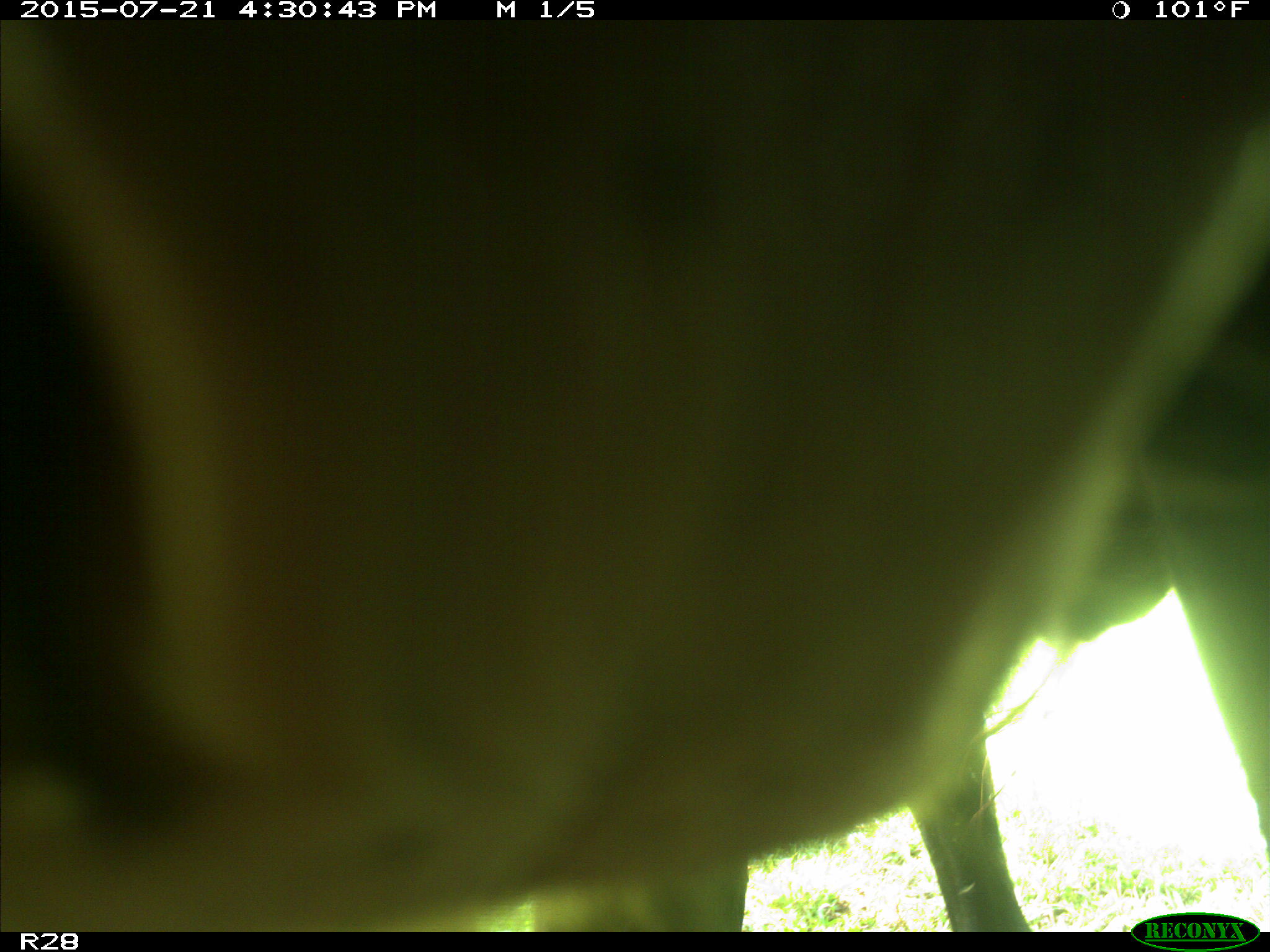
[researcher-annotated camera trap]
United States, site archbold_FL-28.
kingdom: Animalia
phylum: Chordata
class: Mammalia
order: Artiodactyla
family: Bovidae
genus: Bos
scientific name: Bos taurus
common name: domestic cow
Bos taurus (domestic cow).